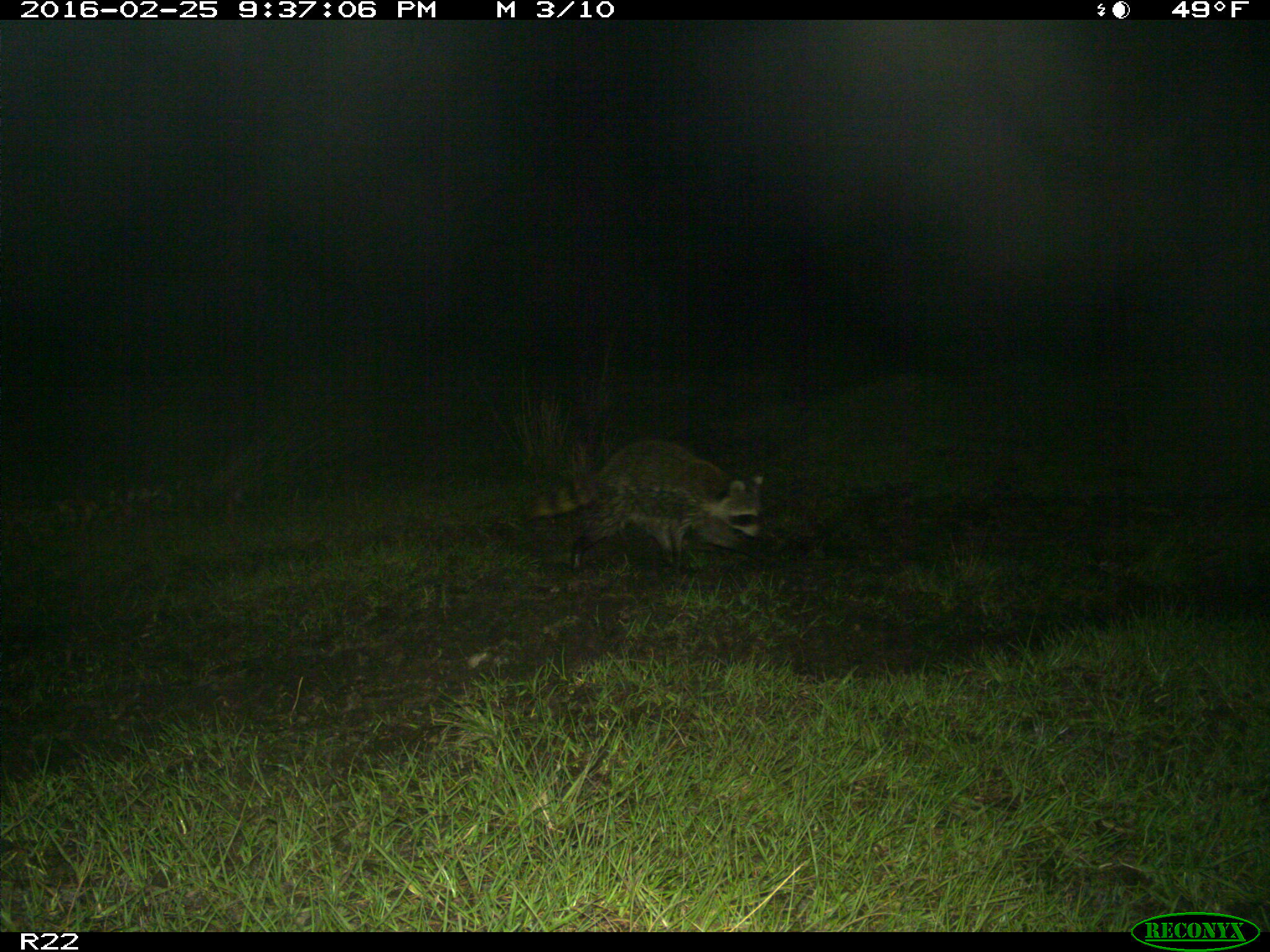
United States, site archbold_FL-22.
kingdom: Animalia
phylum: Chordata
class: Mammalia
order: Artiodactyla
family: Bovidae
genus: Bos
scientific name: Bos taurus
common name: domestic cow